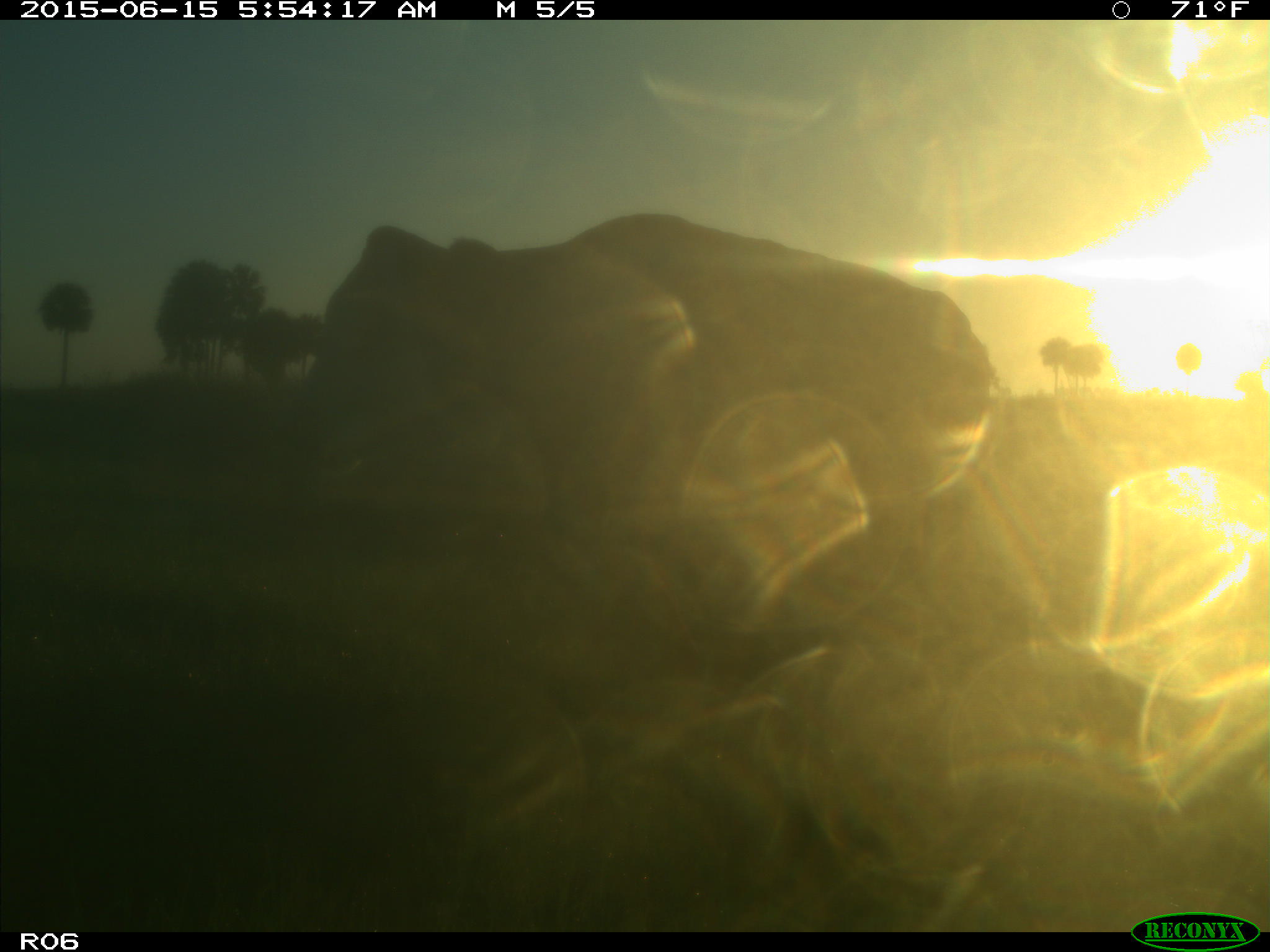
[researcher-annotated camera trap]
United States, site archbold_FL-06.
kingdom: Animalia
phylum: Chordata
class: Mammalia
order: Artiodactyla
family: Bovidae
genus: Bos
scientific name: Bos taurus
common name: domestic cow